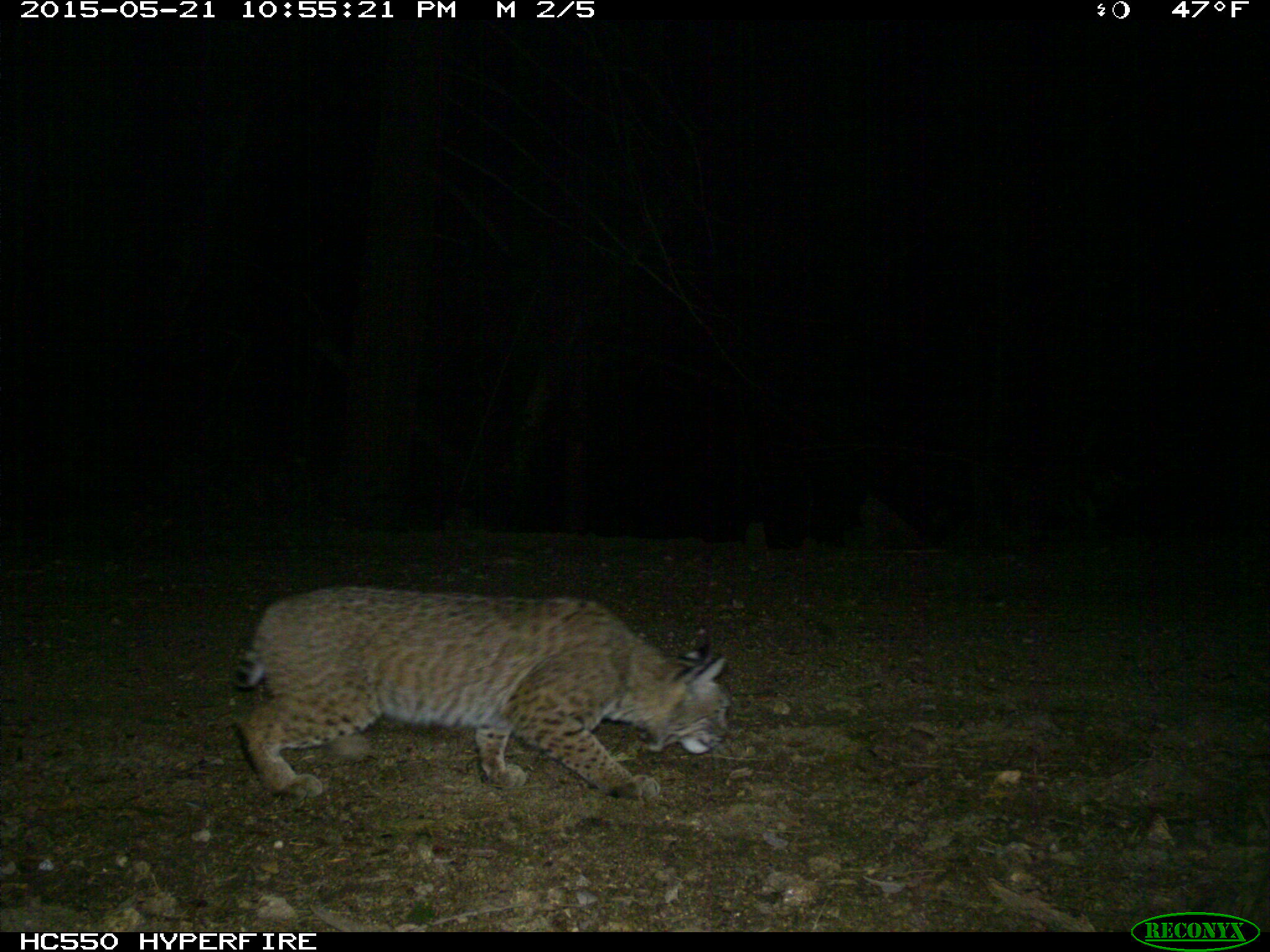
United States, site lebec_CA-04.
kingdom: Animalia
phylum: Chordata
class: Mammalia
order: Carnivora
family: Felidae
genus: Lynx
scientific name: Lynx rufus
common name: bobcat